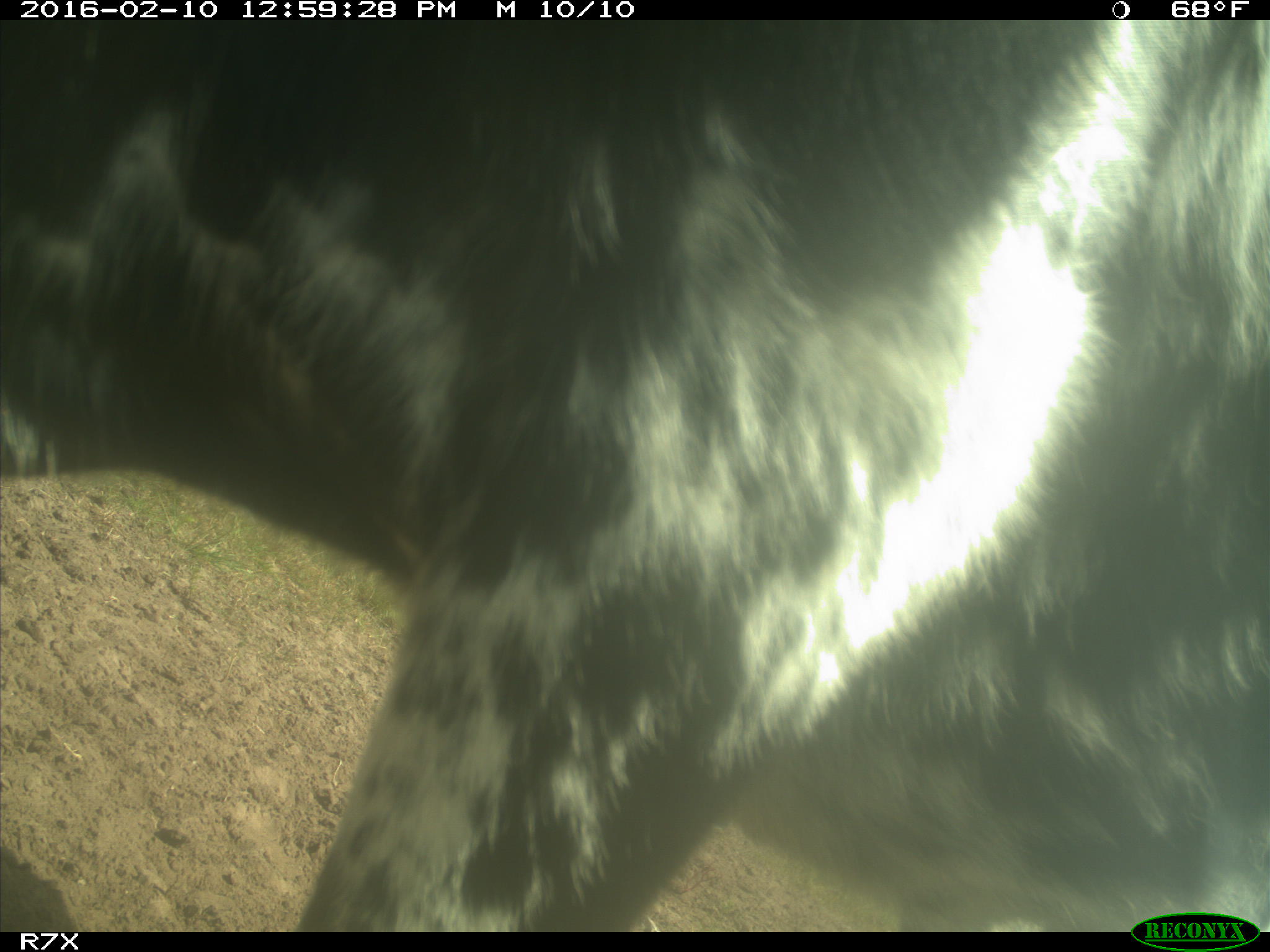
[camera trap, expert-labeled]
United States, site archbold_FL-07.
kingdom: Animalia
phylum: Chordata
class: Mammalia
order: Artiodactyla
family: Bovidae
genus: Bos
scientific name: Bos taurus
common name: domestic cow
Bos taurus (domestic cow).